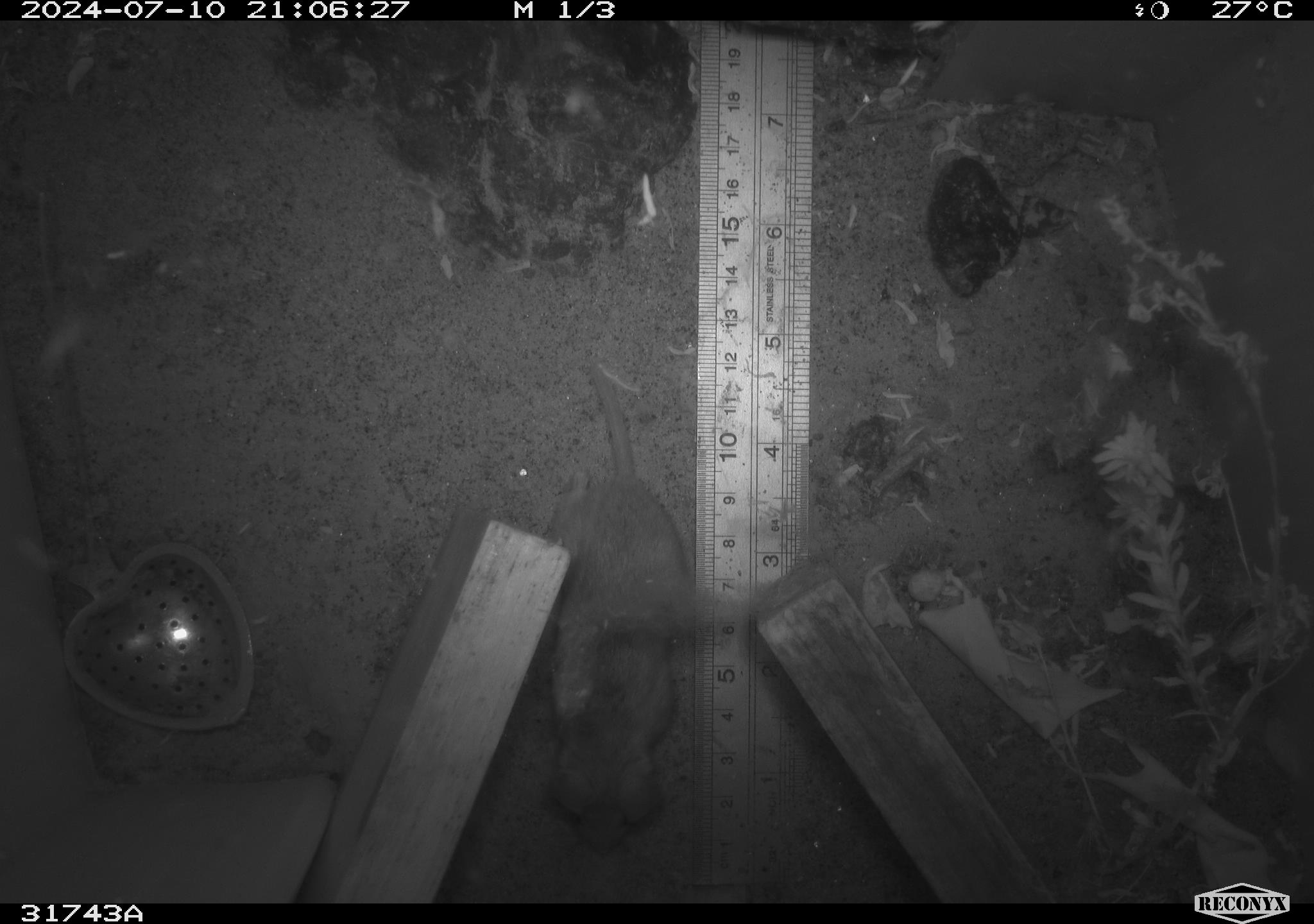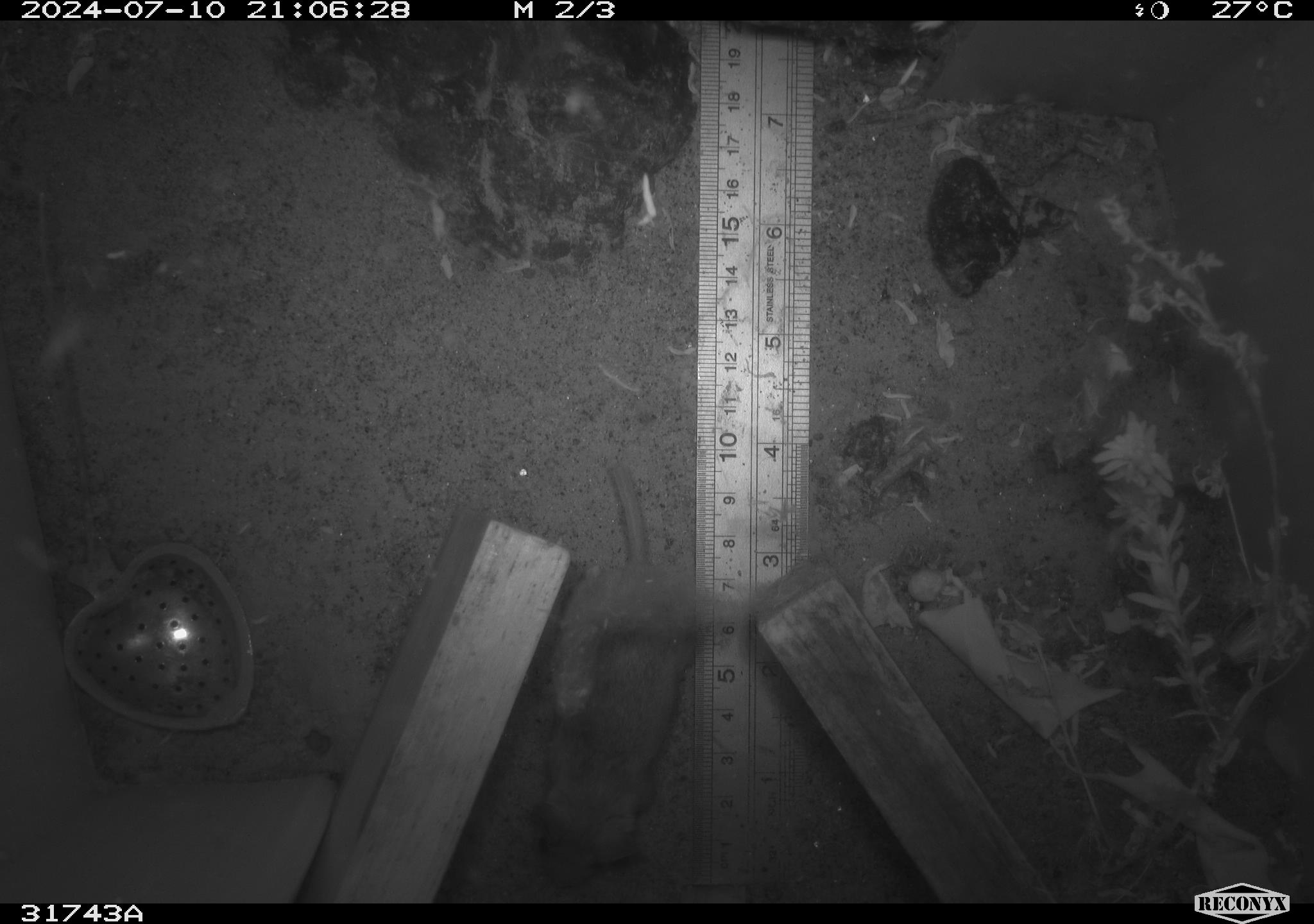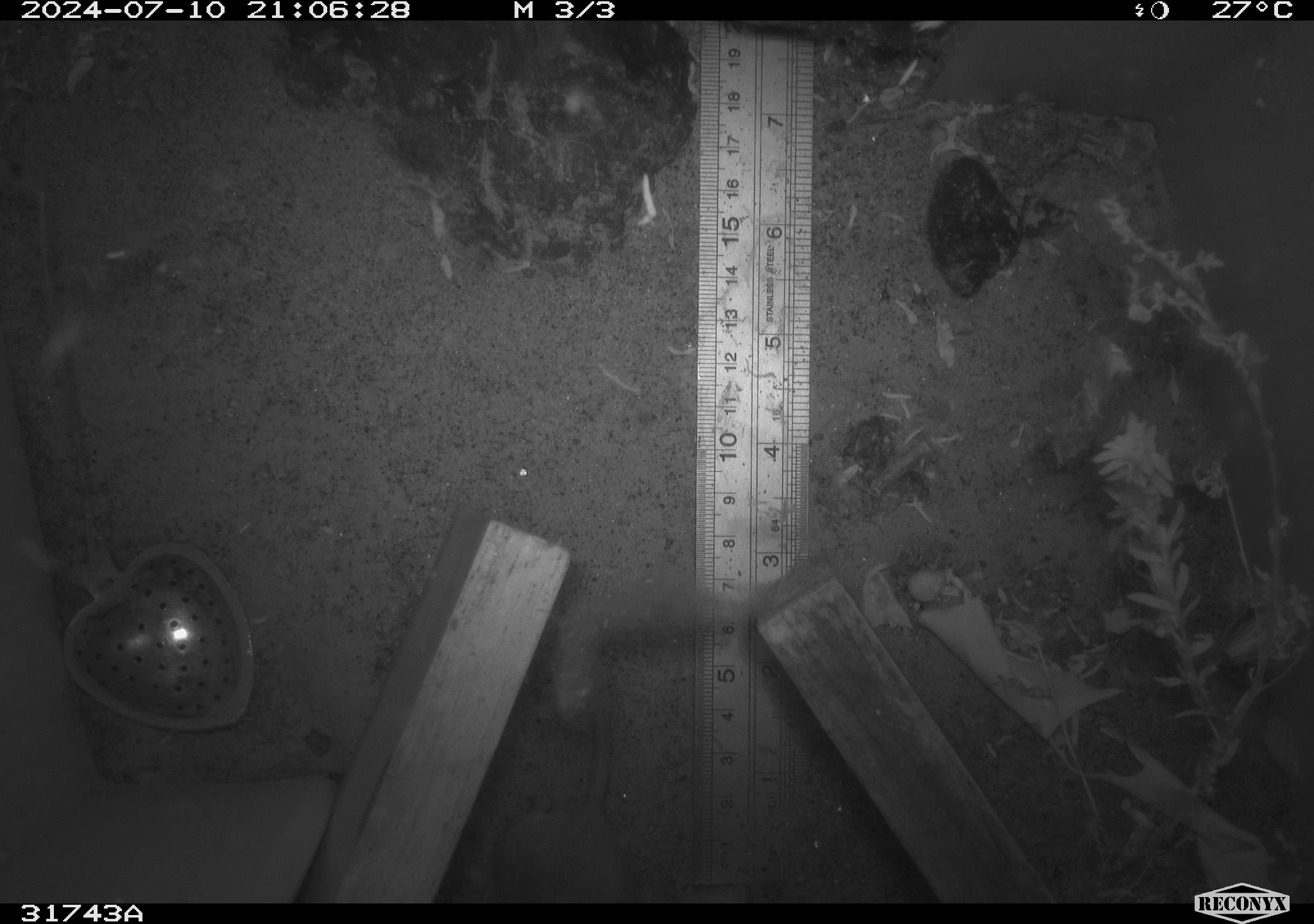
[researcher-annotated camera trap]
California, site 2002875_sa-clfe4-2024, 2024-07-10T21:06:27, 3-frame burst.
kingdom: Animalia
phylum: Chordata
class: Mammalia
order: Rodentia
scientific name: Rodentia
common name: rodent